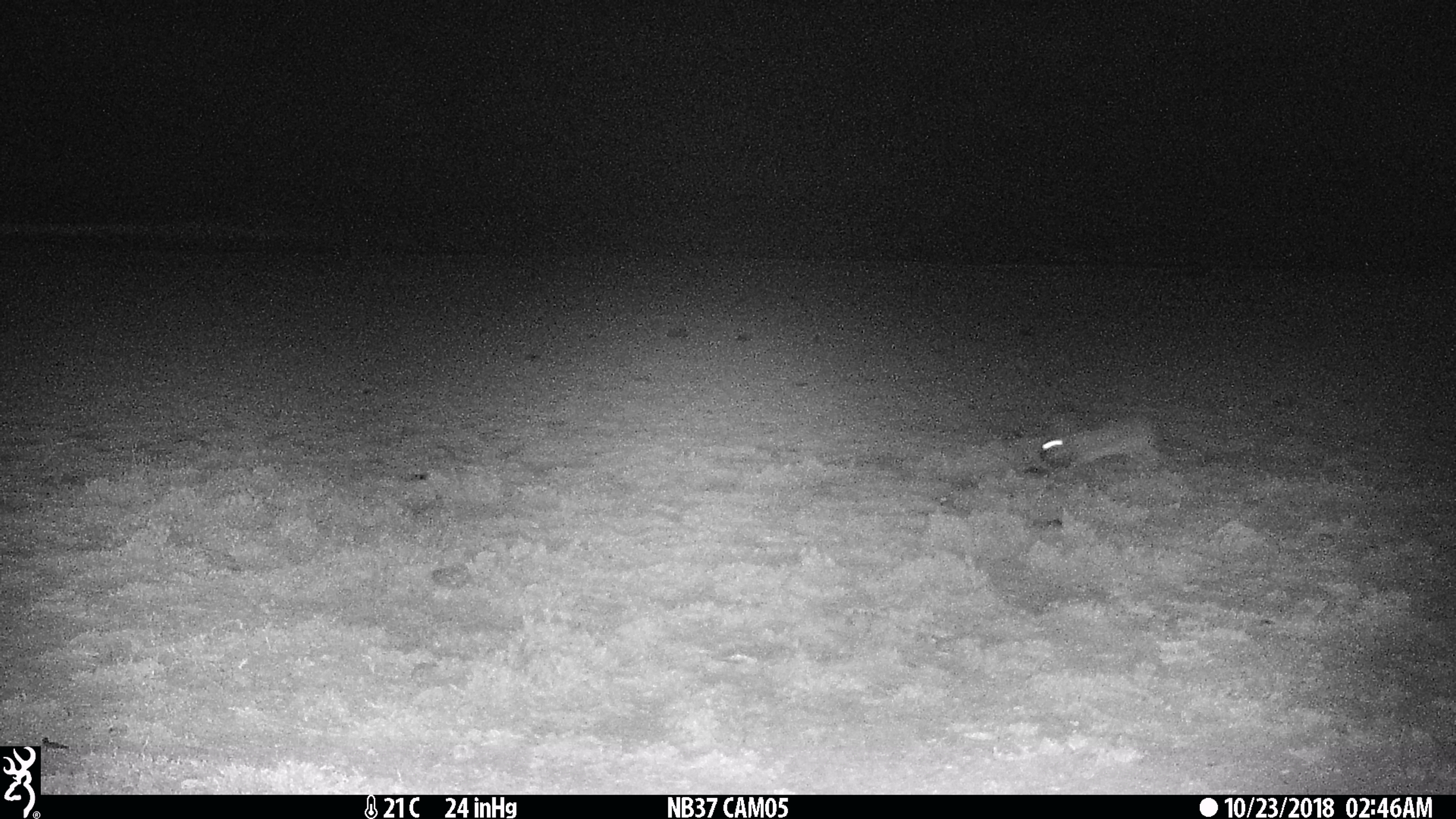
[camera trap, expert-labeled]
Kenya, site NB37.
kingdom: Animalia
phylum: Chordata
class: Mammalia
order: Lagomorpha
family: Leporidae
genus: Lepus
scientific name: Lepus capensis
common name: cape hare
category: hare